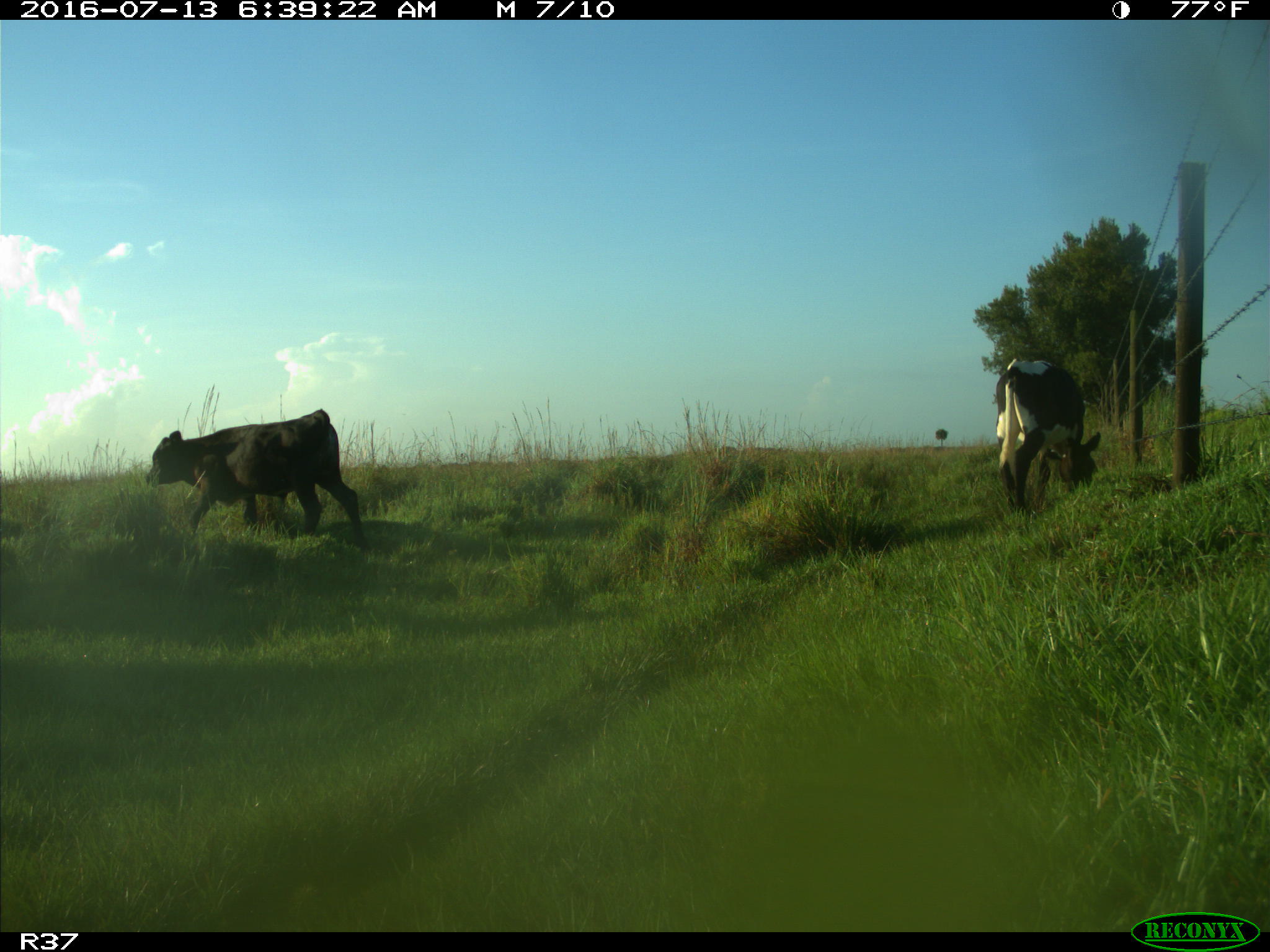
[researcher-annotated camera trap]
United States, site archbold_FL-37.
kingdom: Animalia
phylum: Chordata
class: Mammalia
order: Artiodactyla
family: Bovidae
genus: Bos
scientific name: Bos taurus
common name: domestic cow